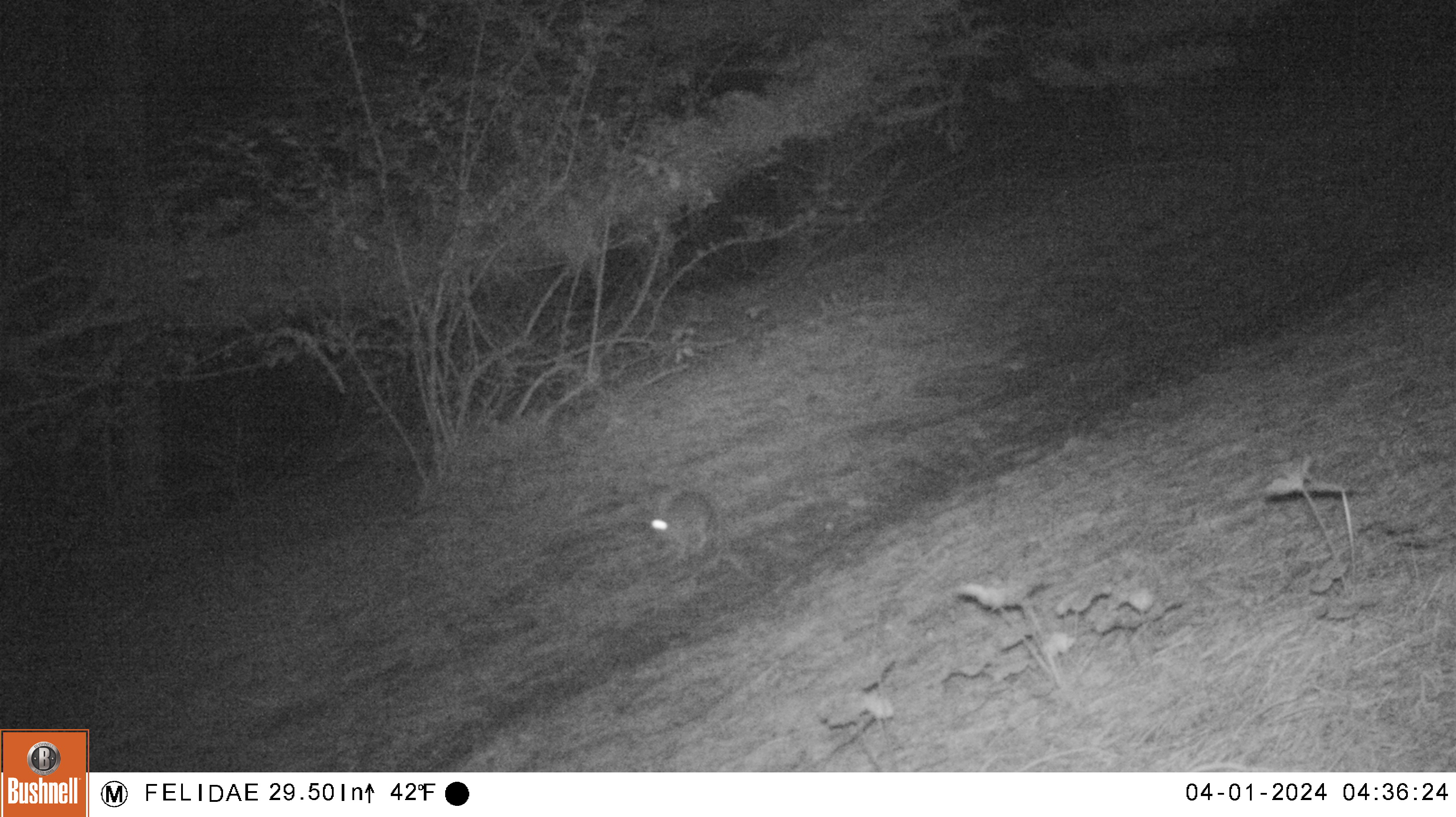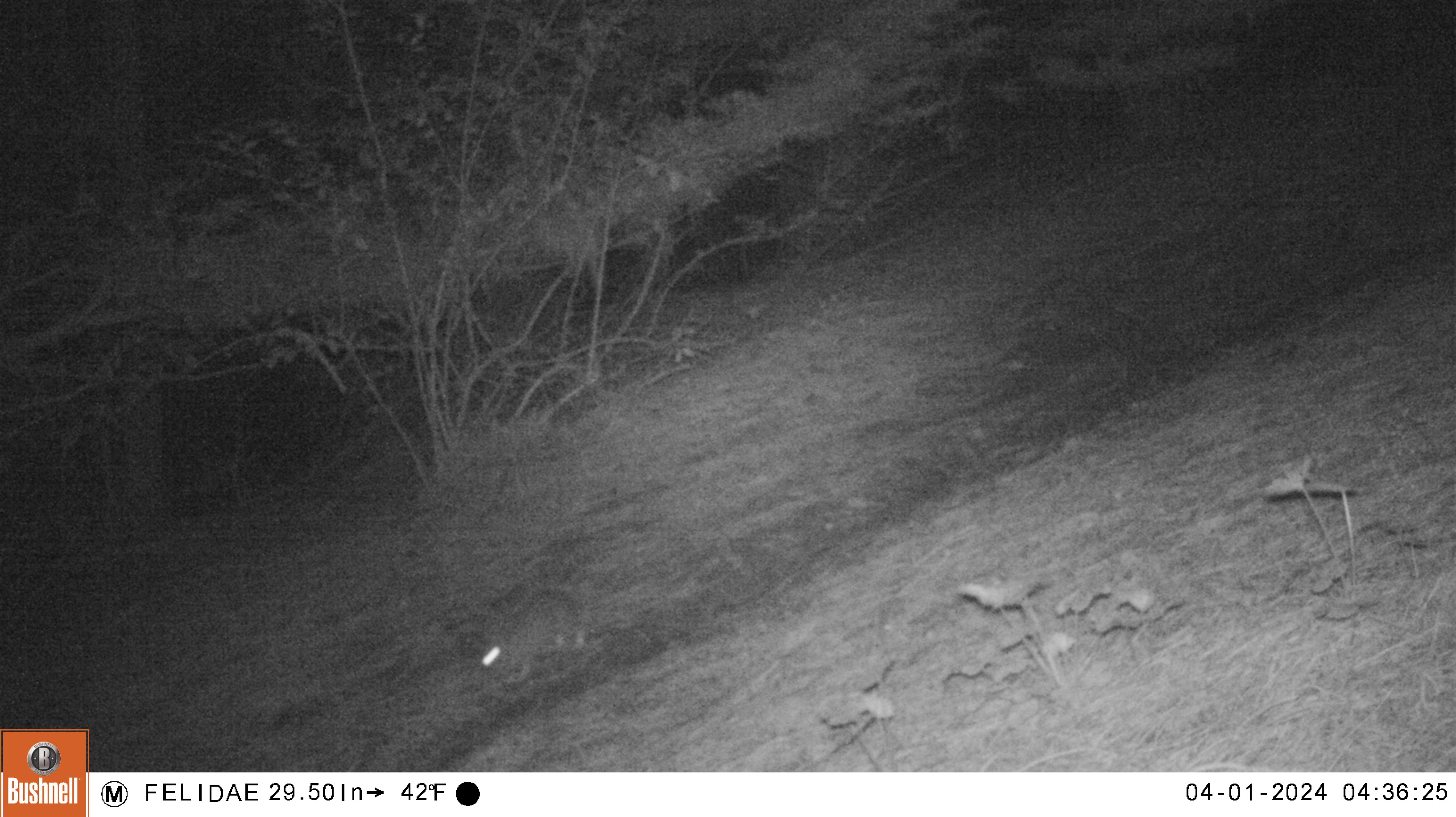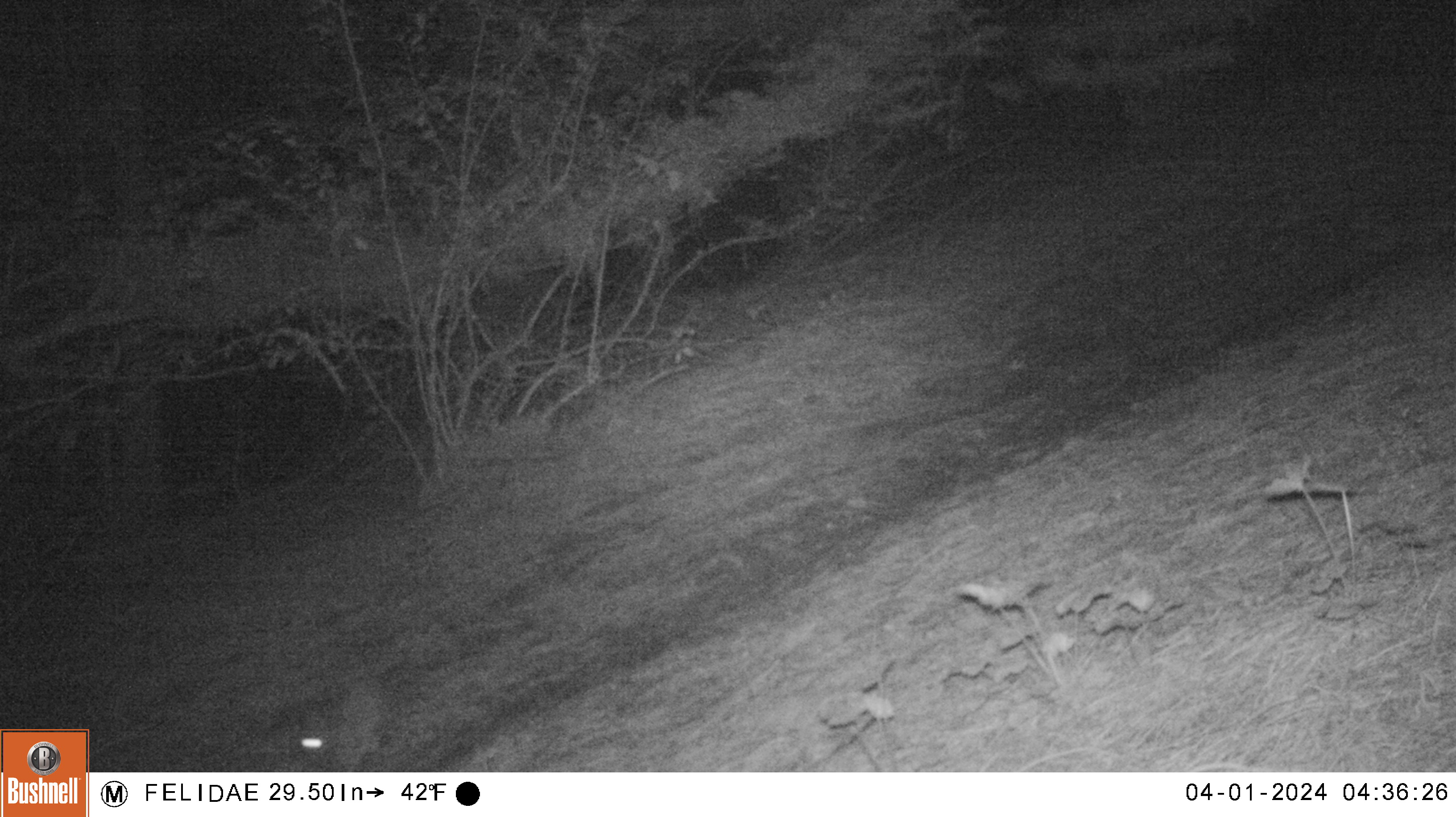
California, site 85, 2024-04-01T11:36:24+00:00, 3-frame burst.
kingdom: Animalia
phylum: Chordata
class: Mammalia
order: Lagomorpha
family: Leporidae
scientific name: Leporidae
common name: rabbit